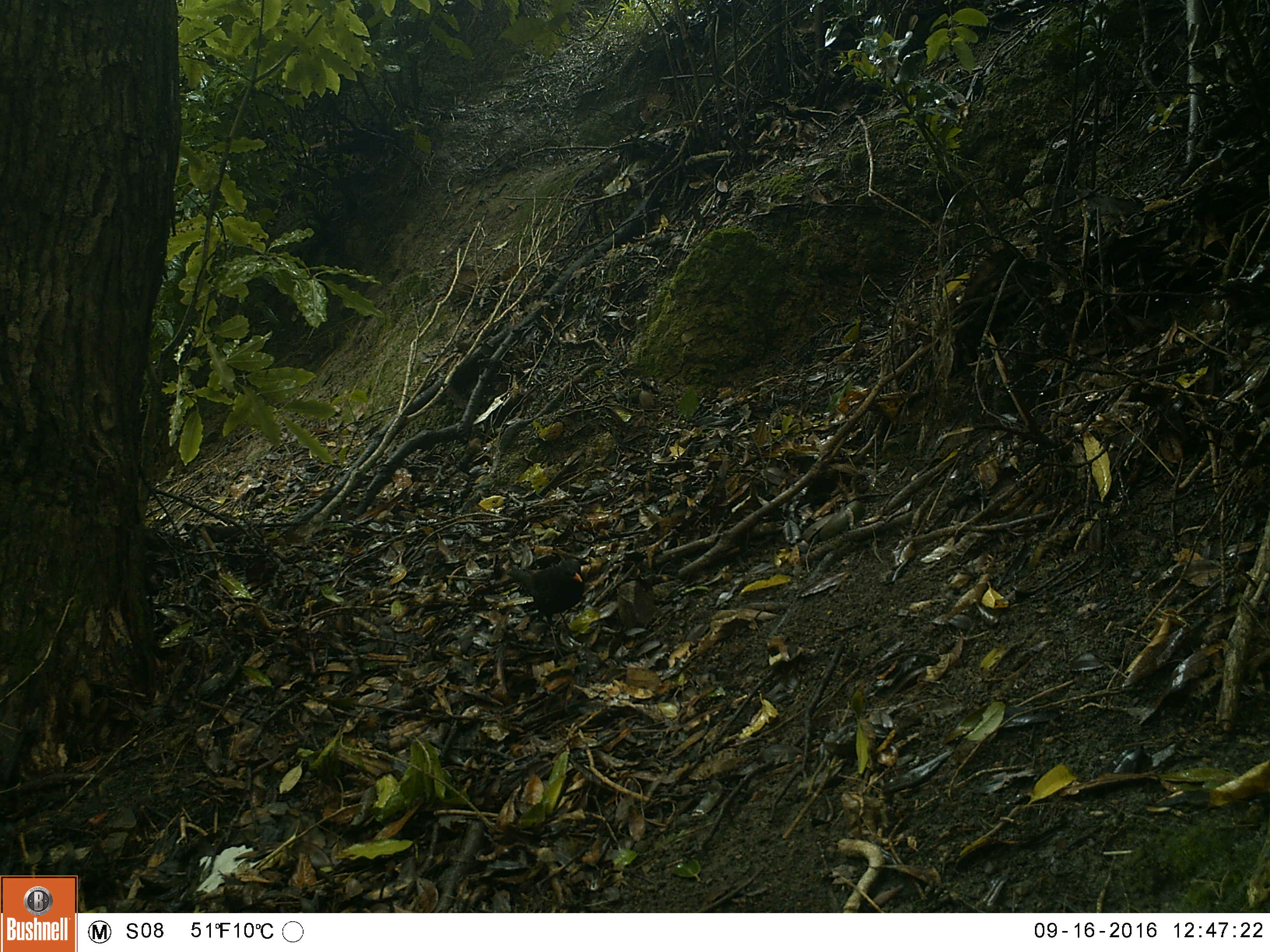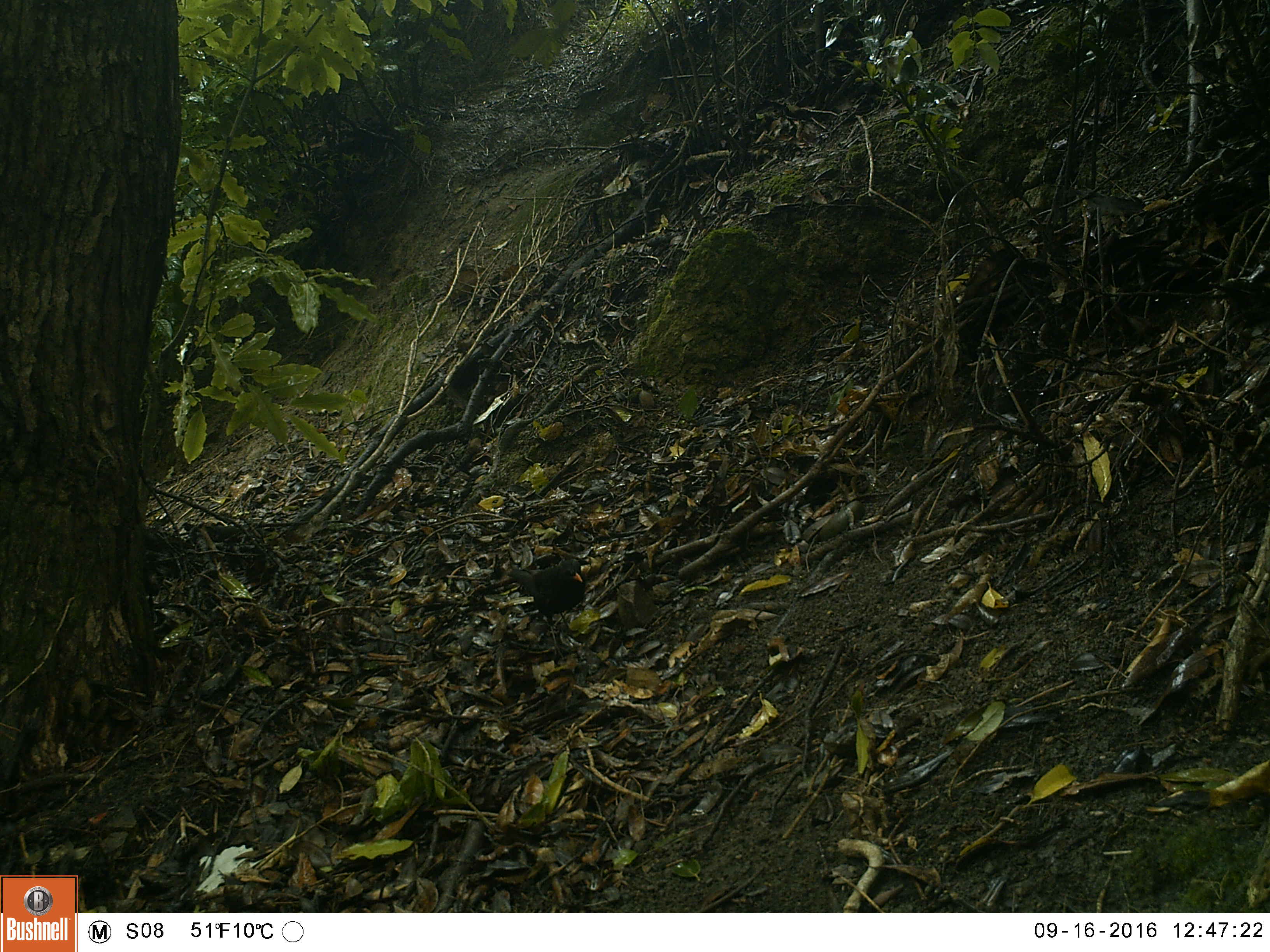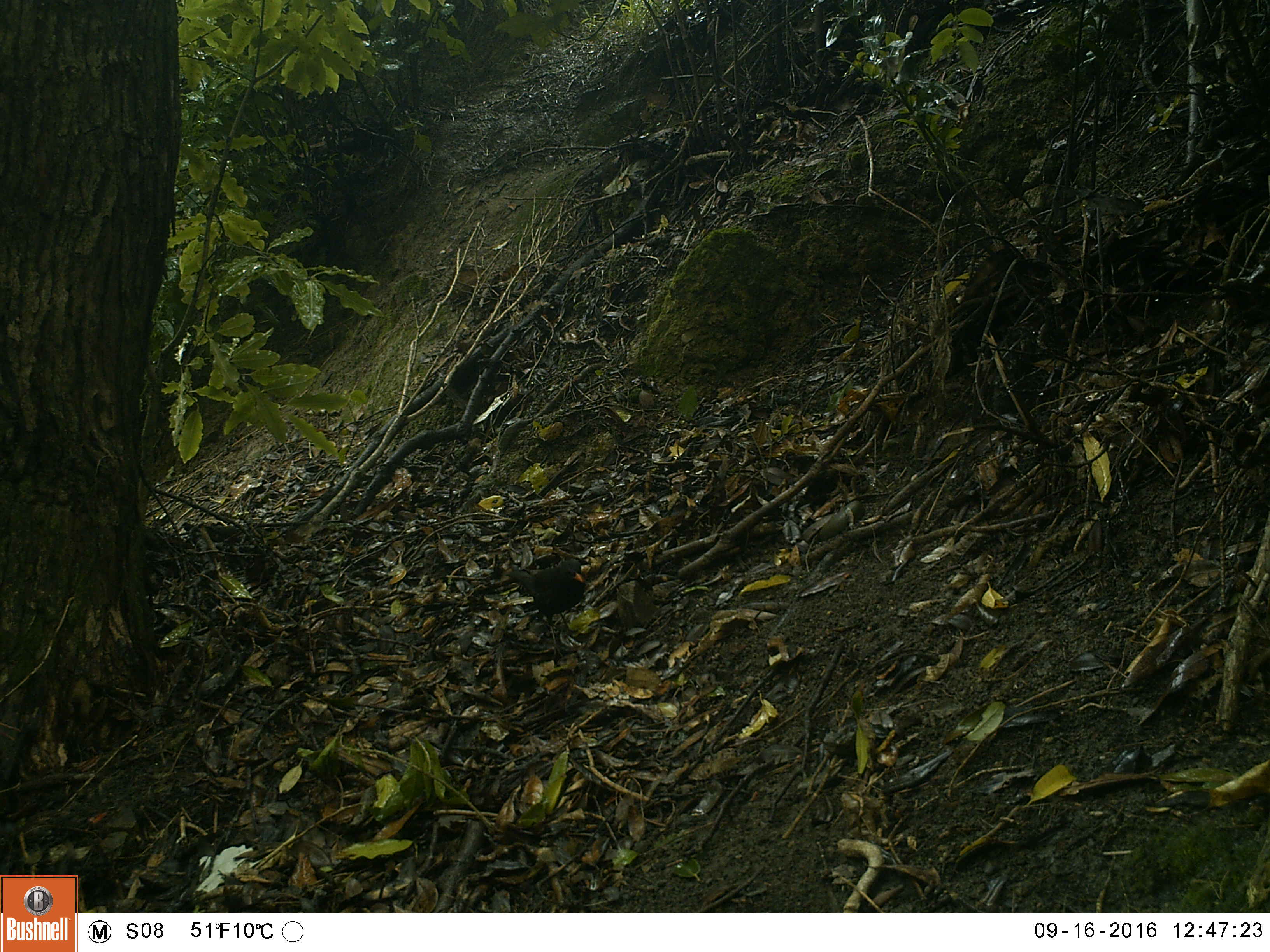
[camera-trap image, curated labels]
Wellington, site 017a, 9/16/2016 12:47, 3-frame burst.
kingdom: Animalia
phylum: Chordata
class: Aves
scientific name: Aves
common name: bird